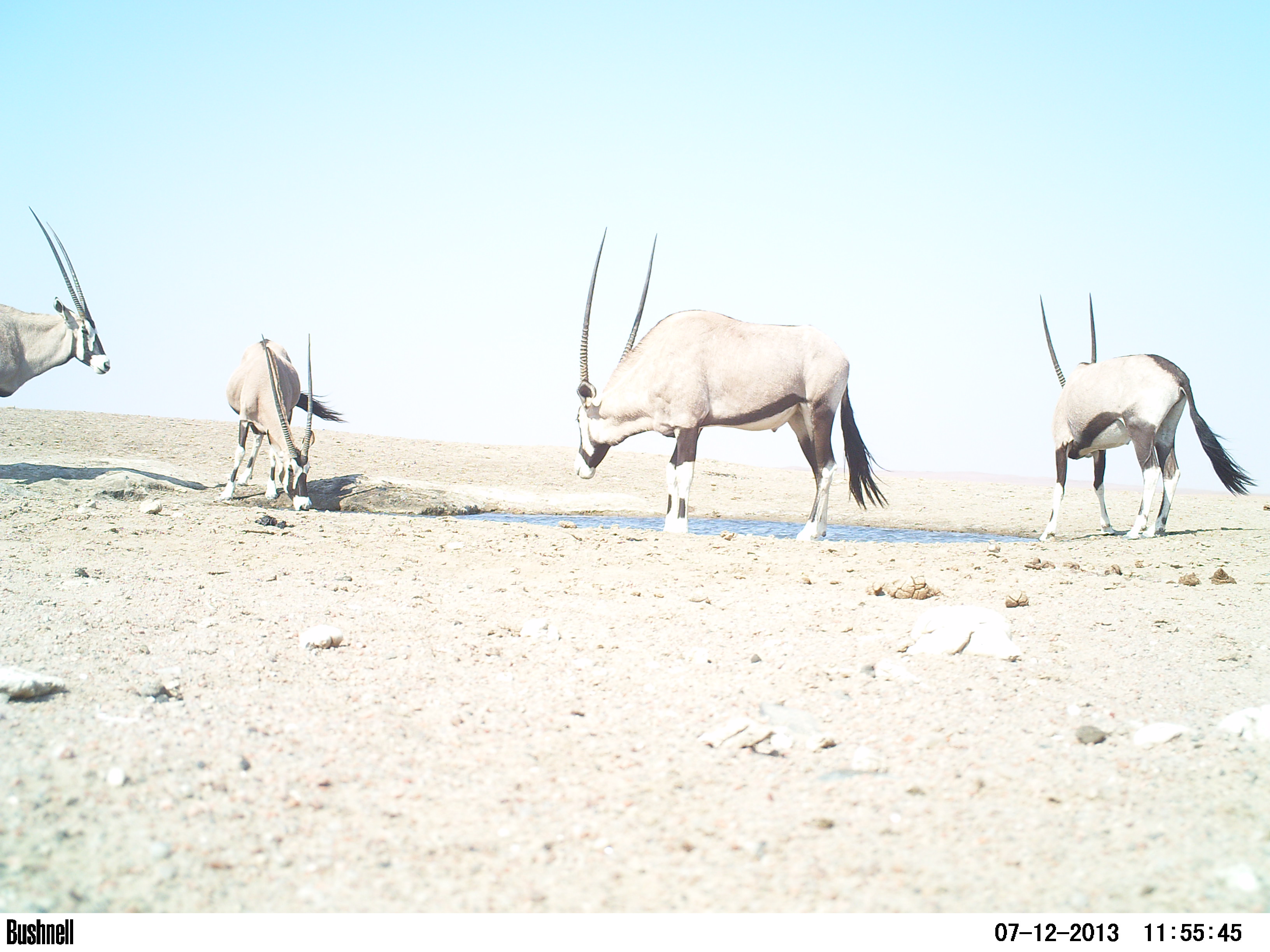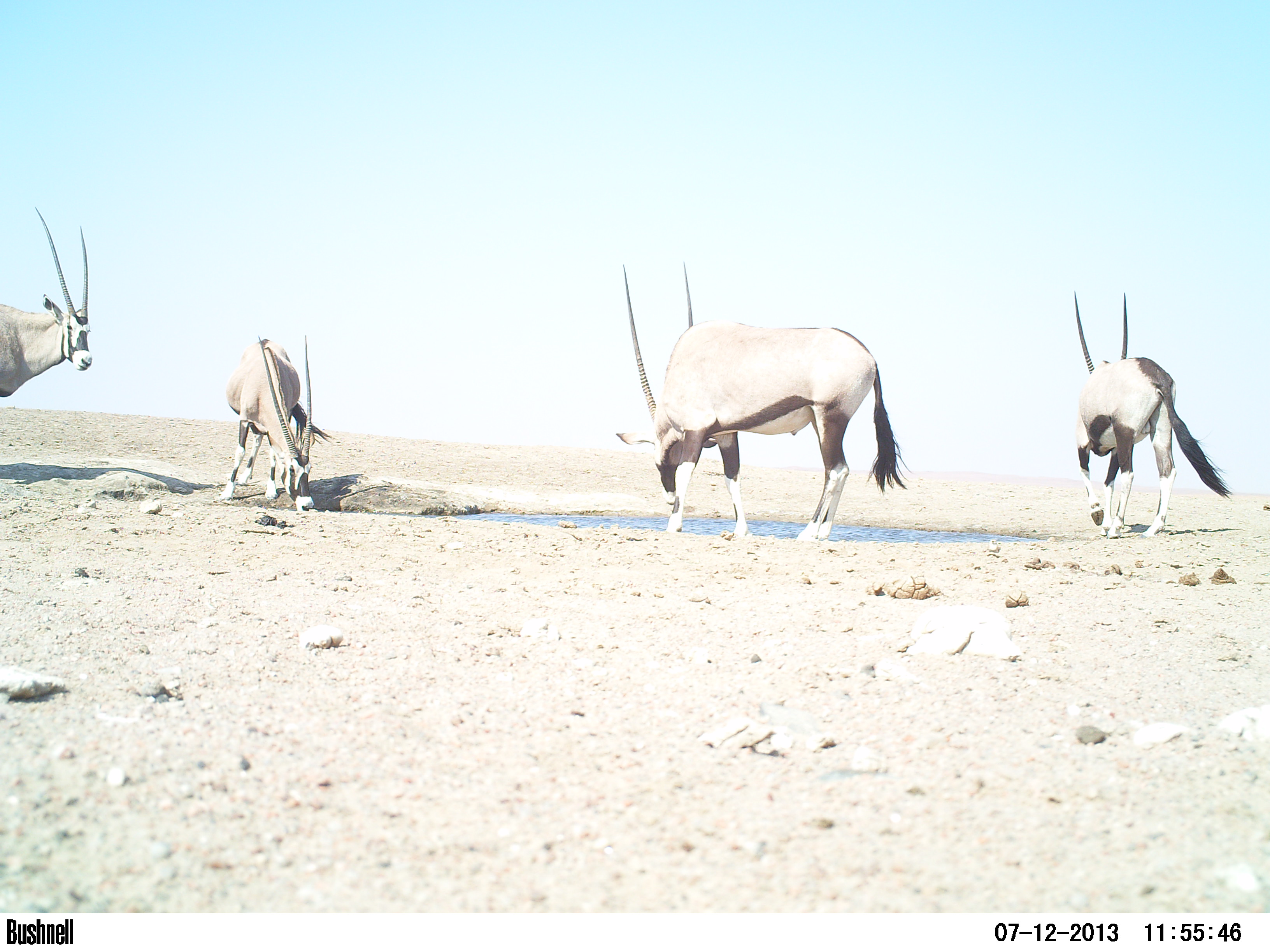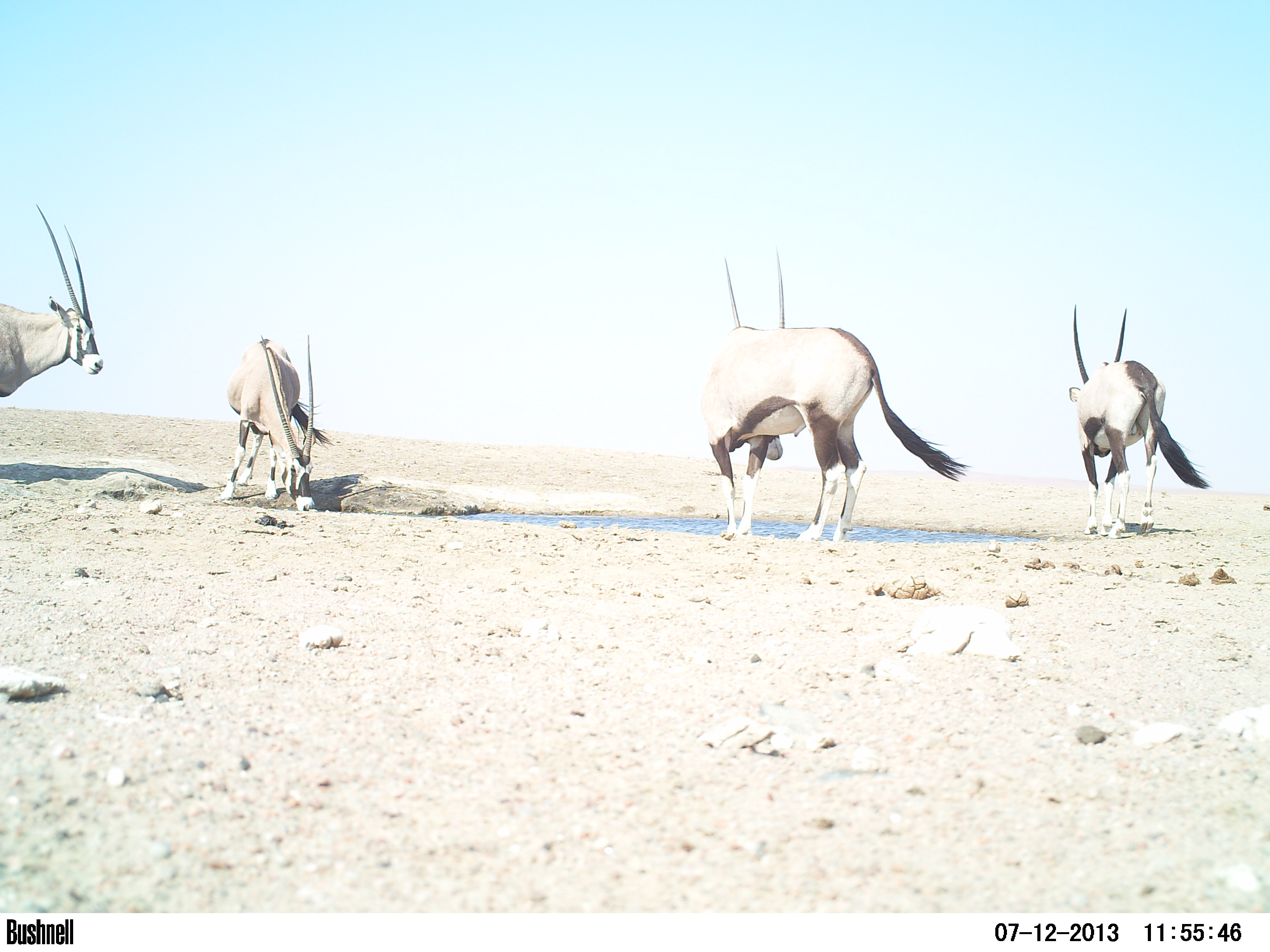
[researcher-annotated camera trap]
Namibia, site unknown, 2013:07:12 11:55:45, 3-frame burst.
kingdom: Animalia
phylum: Chordata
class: Mammalia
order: Artiodactyla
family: Bovidae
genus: Oryx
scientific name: Oryx gazella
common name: gemsbok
Oryx gazella (gemsbok).